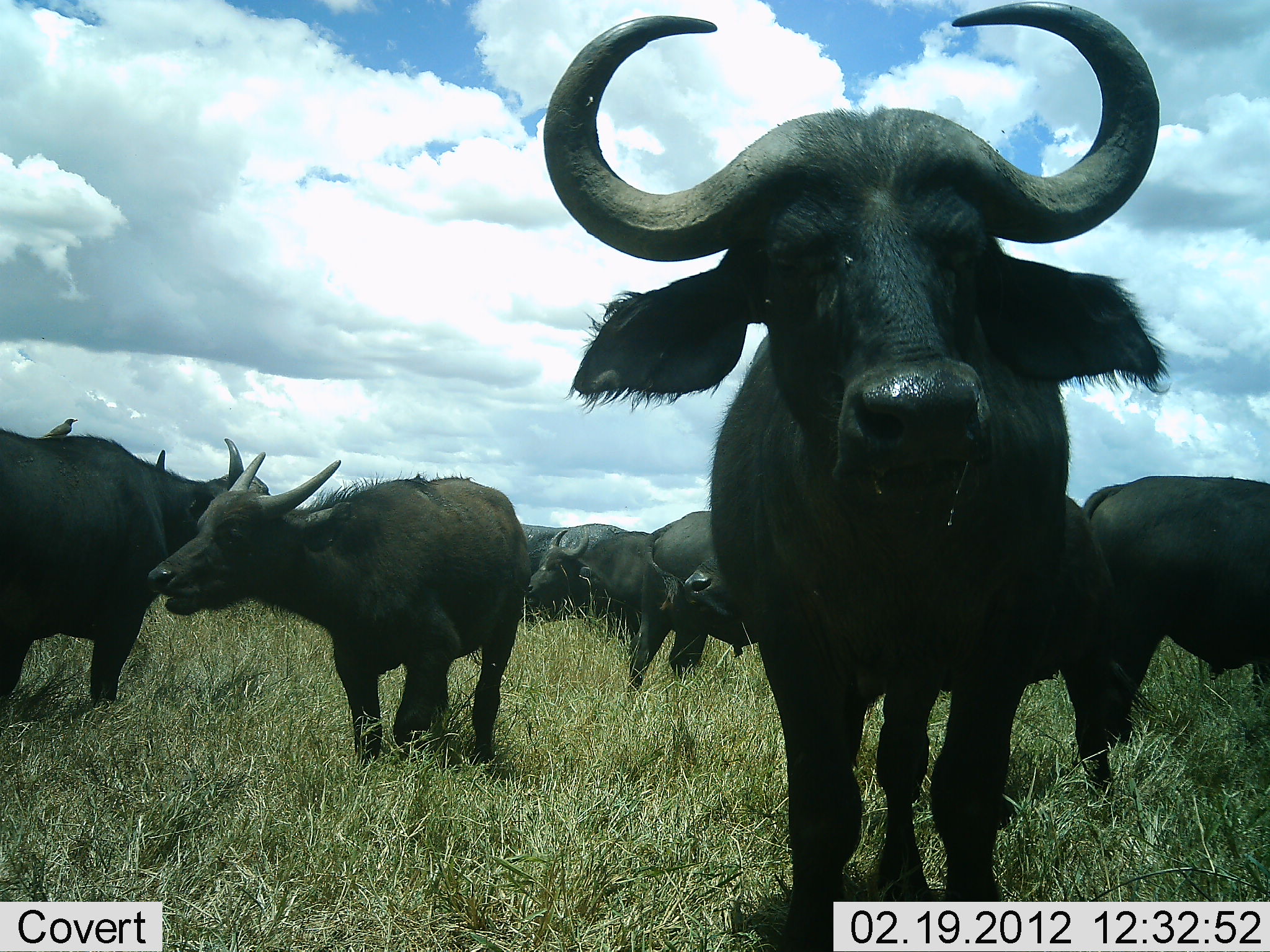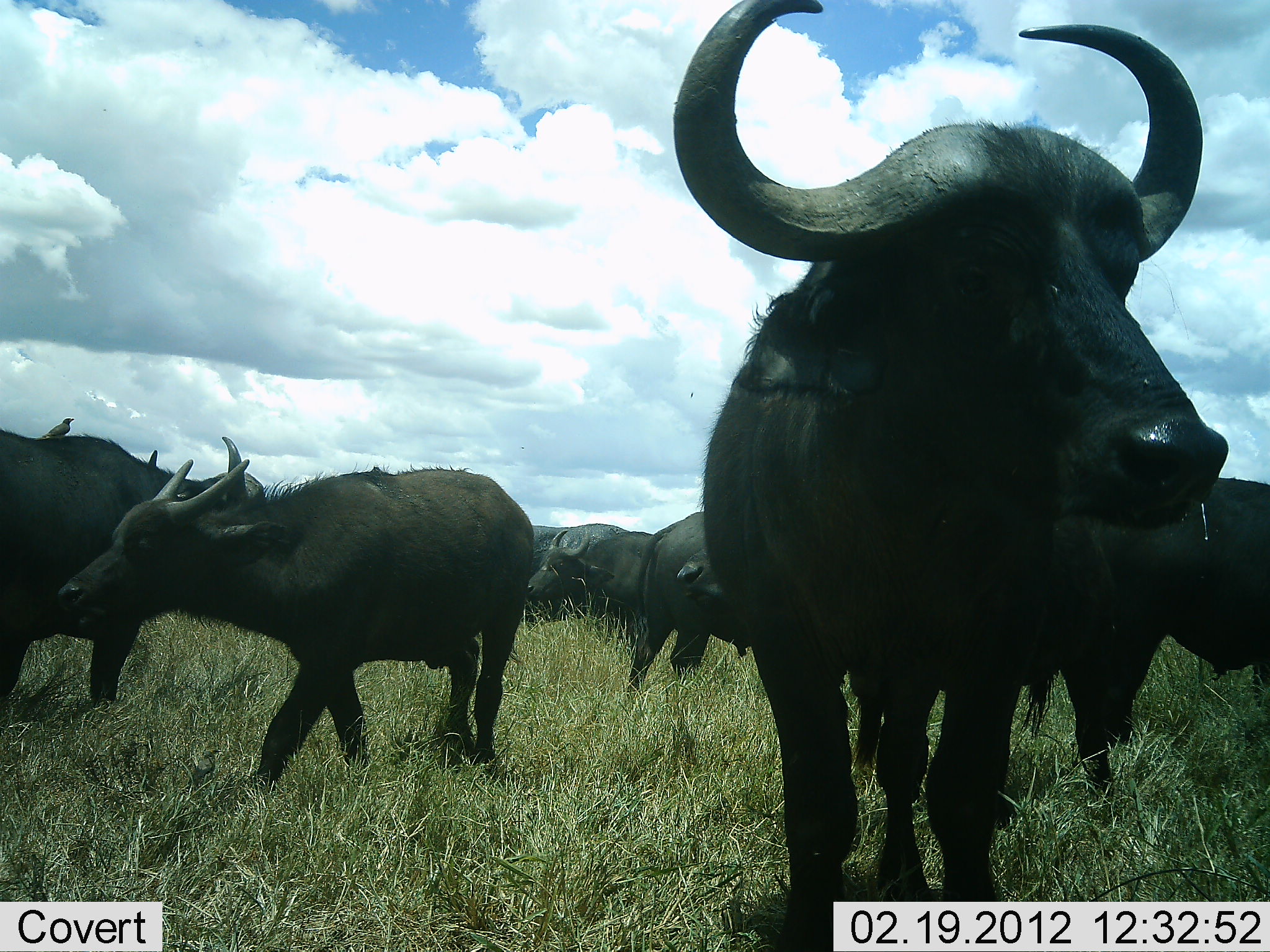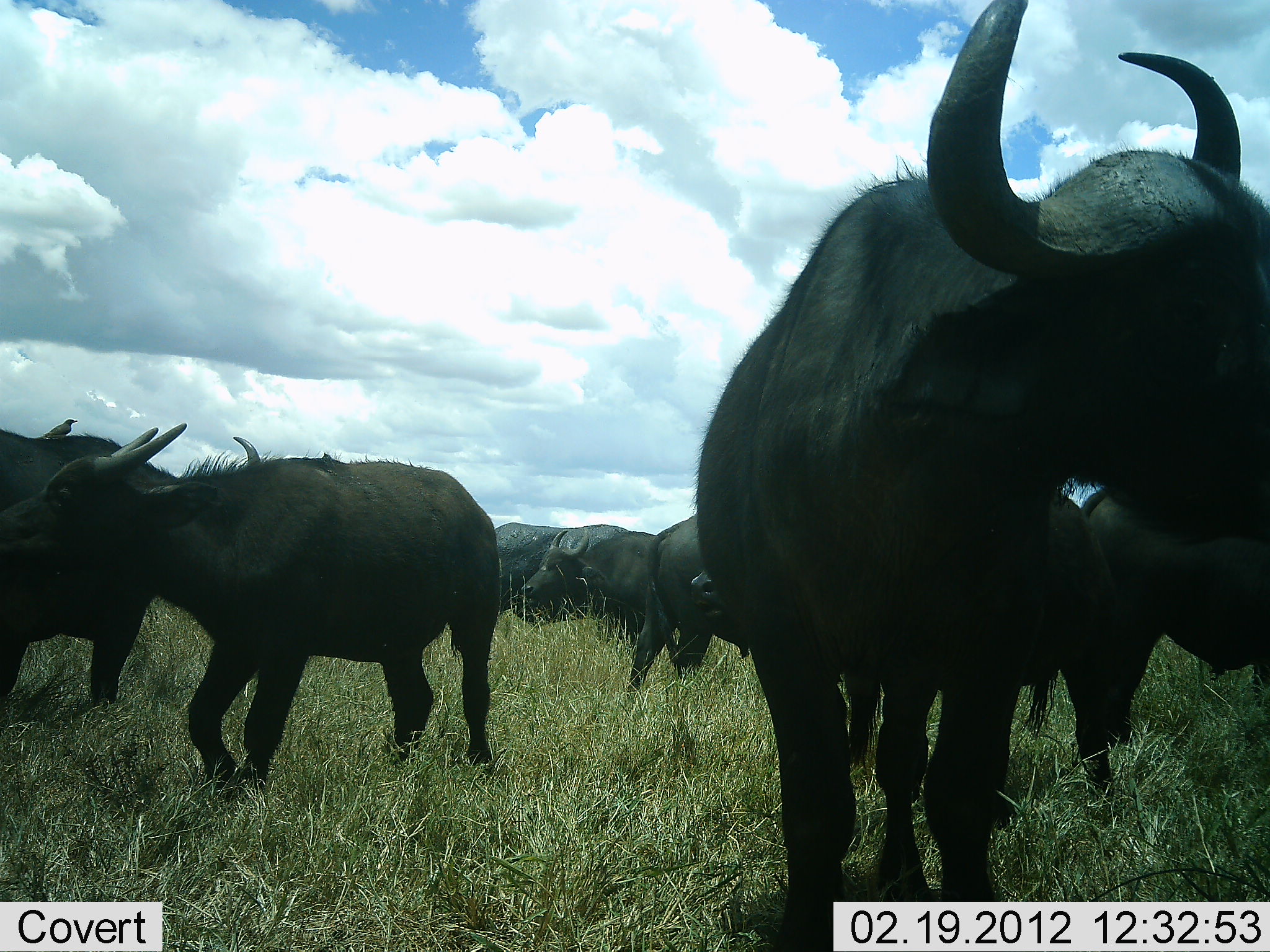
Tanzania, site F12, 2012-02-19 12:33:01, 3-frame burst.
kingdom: Animalia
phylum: Chordata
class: Mammalia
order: Artiodactyla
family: Bovidae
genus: Syncerus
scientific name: Syncerus caffer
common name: cape buffalo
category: buffalo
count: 8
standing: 91%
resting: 0%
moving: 50%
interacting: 5%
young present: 45%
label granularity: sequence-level